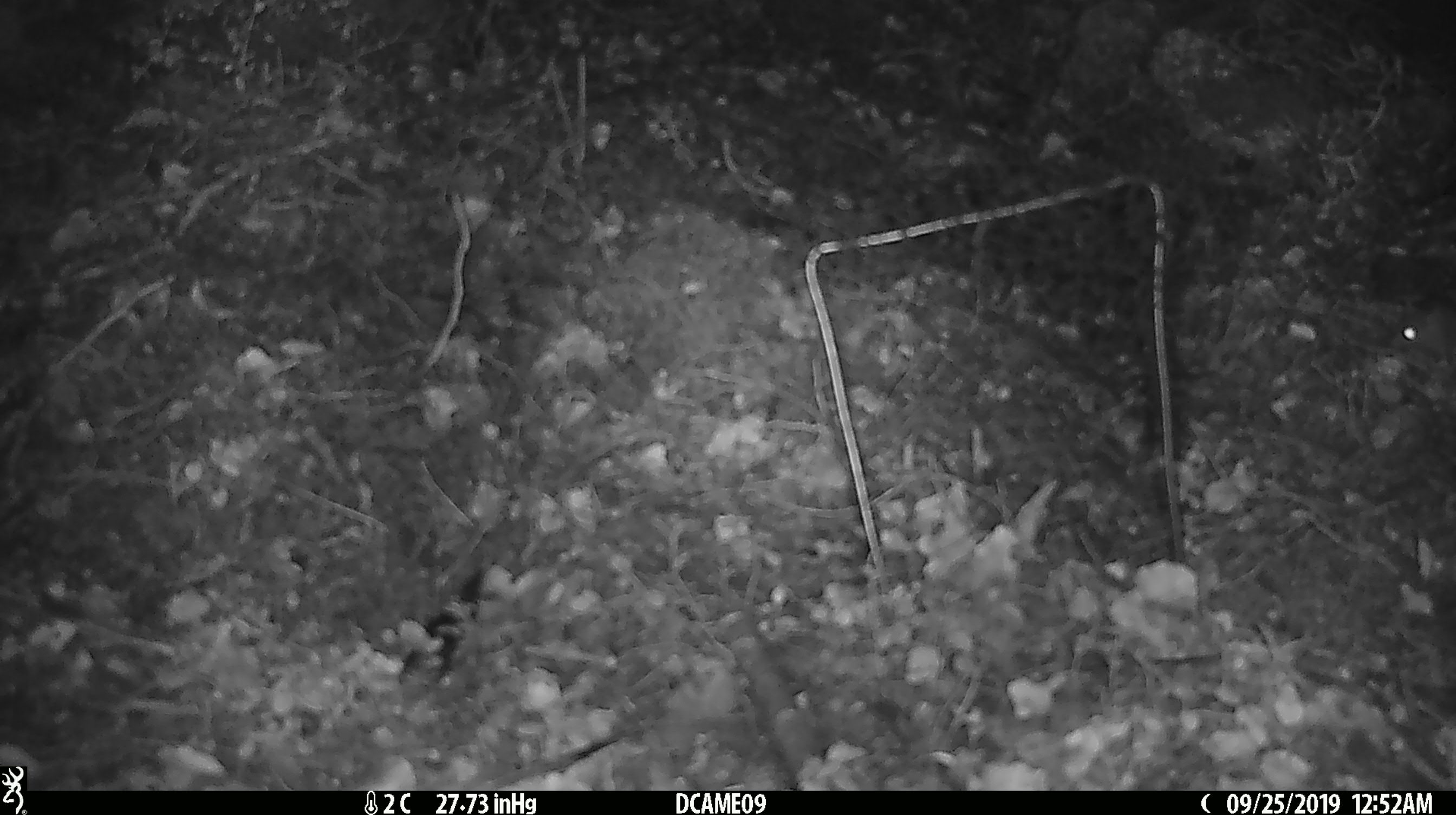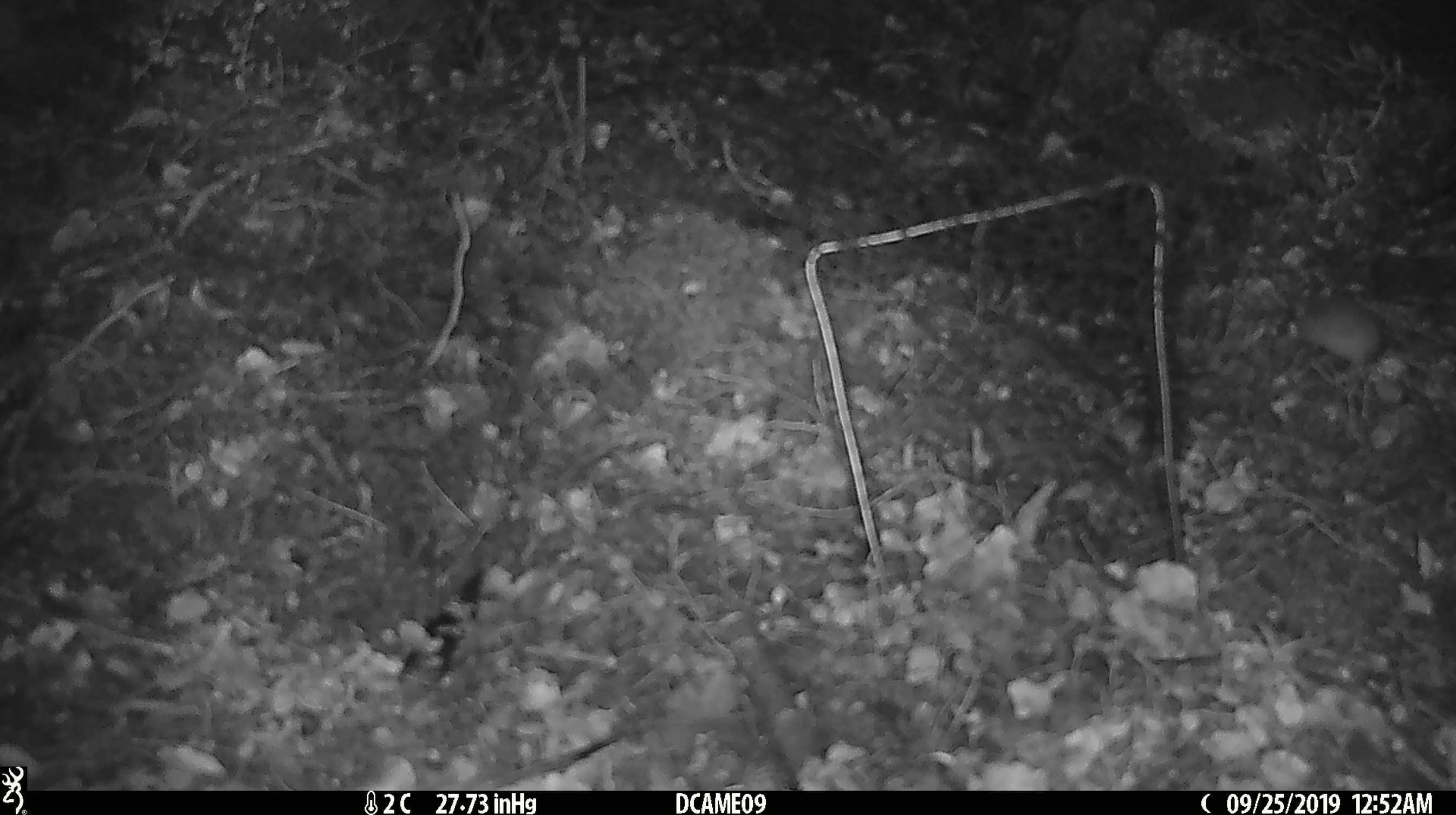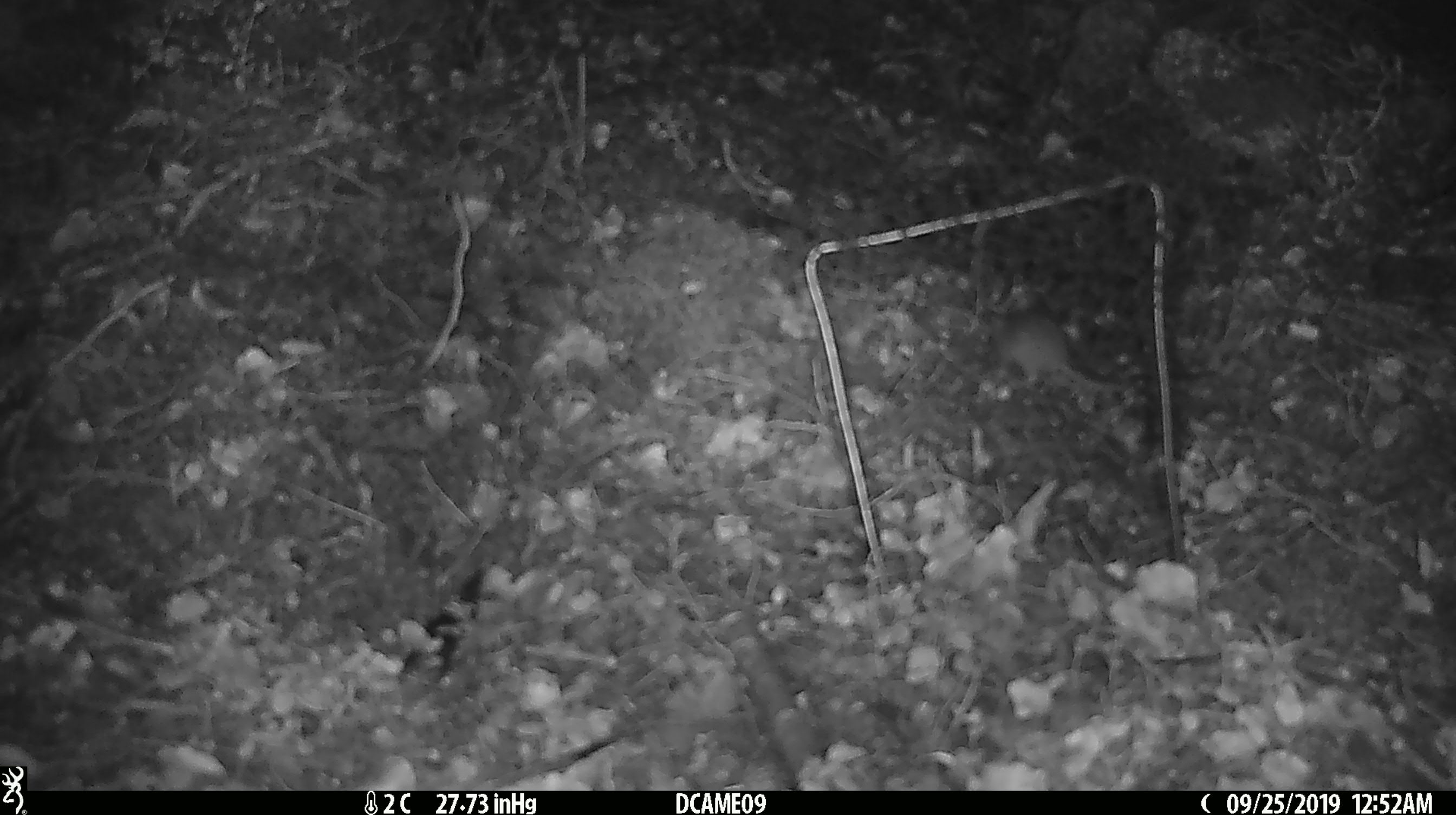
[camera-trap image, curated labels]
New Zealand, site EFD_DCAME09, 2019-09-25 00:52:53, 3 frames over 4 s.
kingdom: Animalia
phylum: Chordata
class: Mammalia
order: Rodentia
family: Muridae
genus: Mus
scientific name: Mus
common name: mouse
Mouse (Mus).